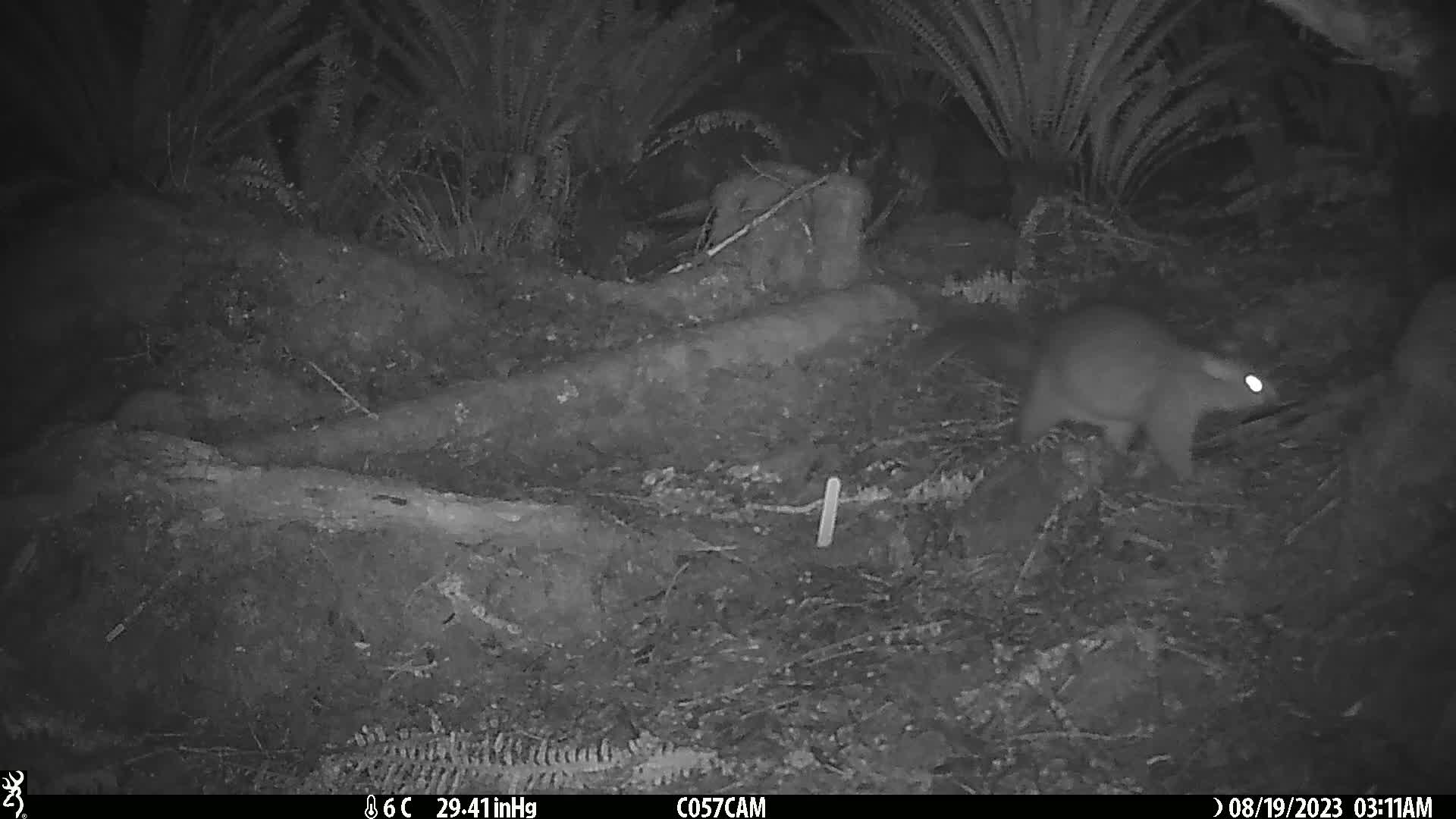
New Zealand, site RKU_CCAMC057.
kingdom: Animalia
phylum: Chordata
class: Mammalia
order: Diprotodontia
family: Phalangeridae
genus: Trichosurus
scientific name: Trichosurus vulpecula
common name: common brushtail possum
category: possum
Possum (common brushtail possum) (Trichosurus vulpecula).